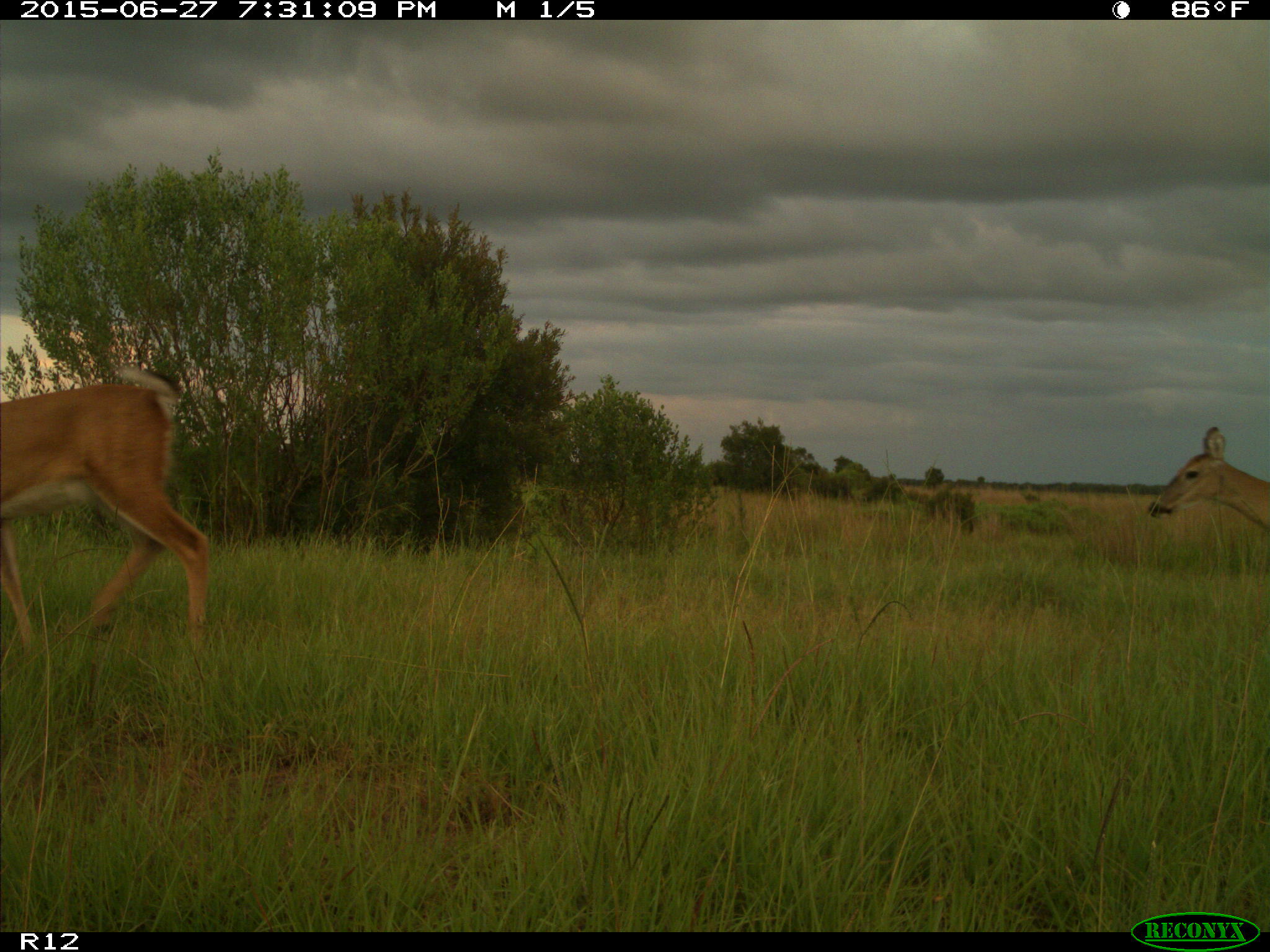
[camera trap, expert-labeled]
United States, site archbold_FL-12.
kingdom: Animalia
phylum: Chordata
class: Mammalia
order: Artiodactyla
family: Cervidae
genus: Odocoileus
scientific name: Odocoileus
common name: deer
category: unidentified deer